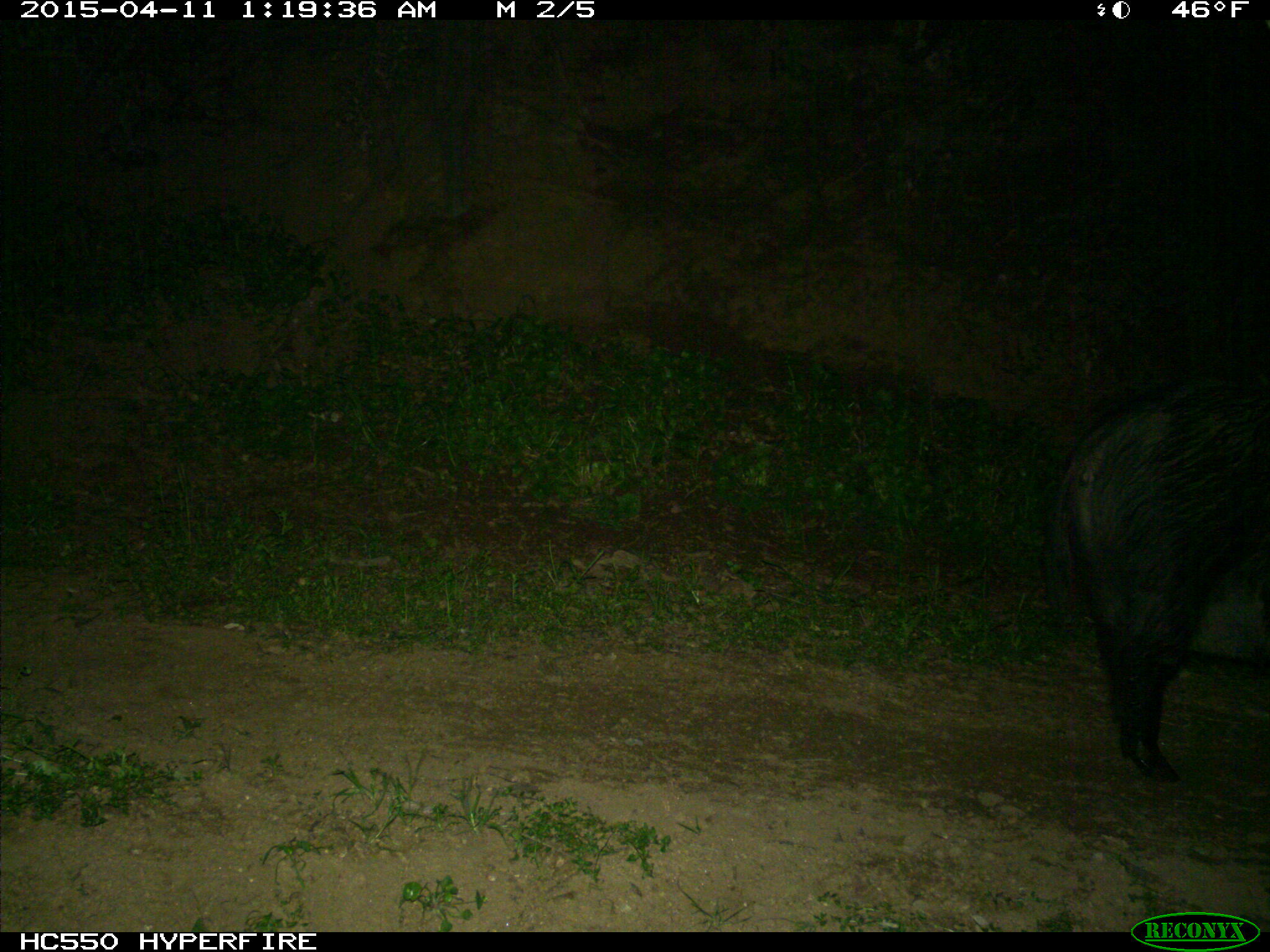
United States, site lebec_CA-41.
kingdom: Animalia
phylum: Chordata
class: Mammalia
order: Artiodactyla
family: Suidae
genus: Sus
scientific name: Sus scrofa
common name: wild boar